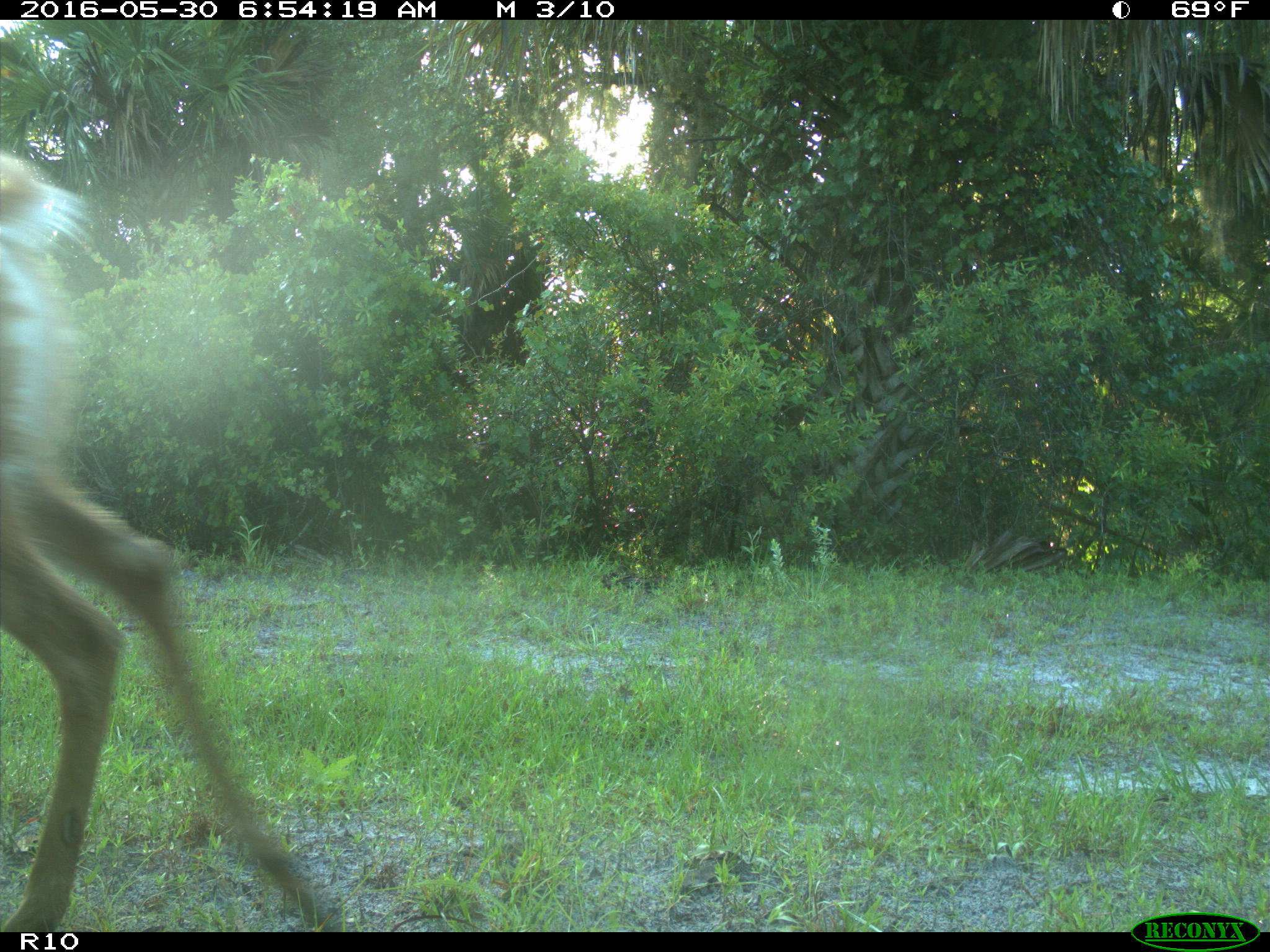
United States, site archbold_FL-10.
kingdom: Animalia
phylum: Chordata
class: Mammalia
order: Artiodactyla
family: Cervidae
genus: Odocoileus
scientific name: Odocoileus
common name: deer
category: unidentified deer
Unidentified deer (deer) (Odocoileus).